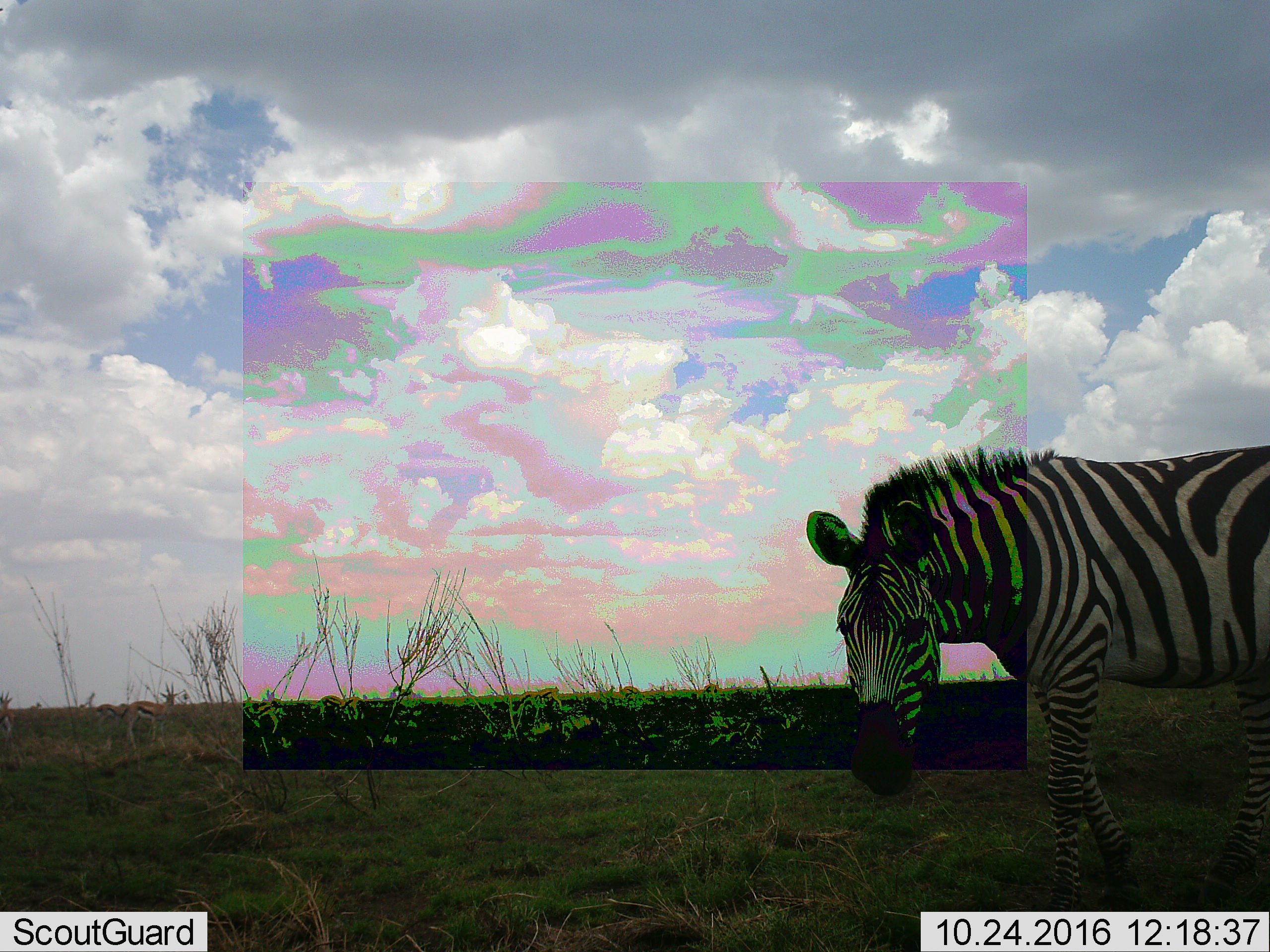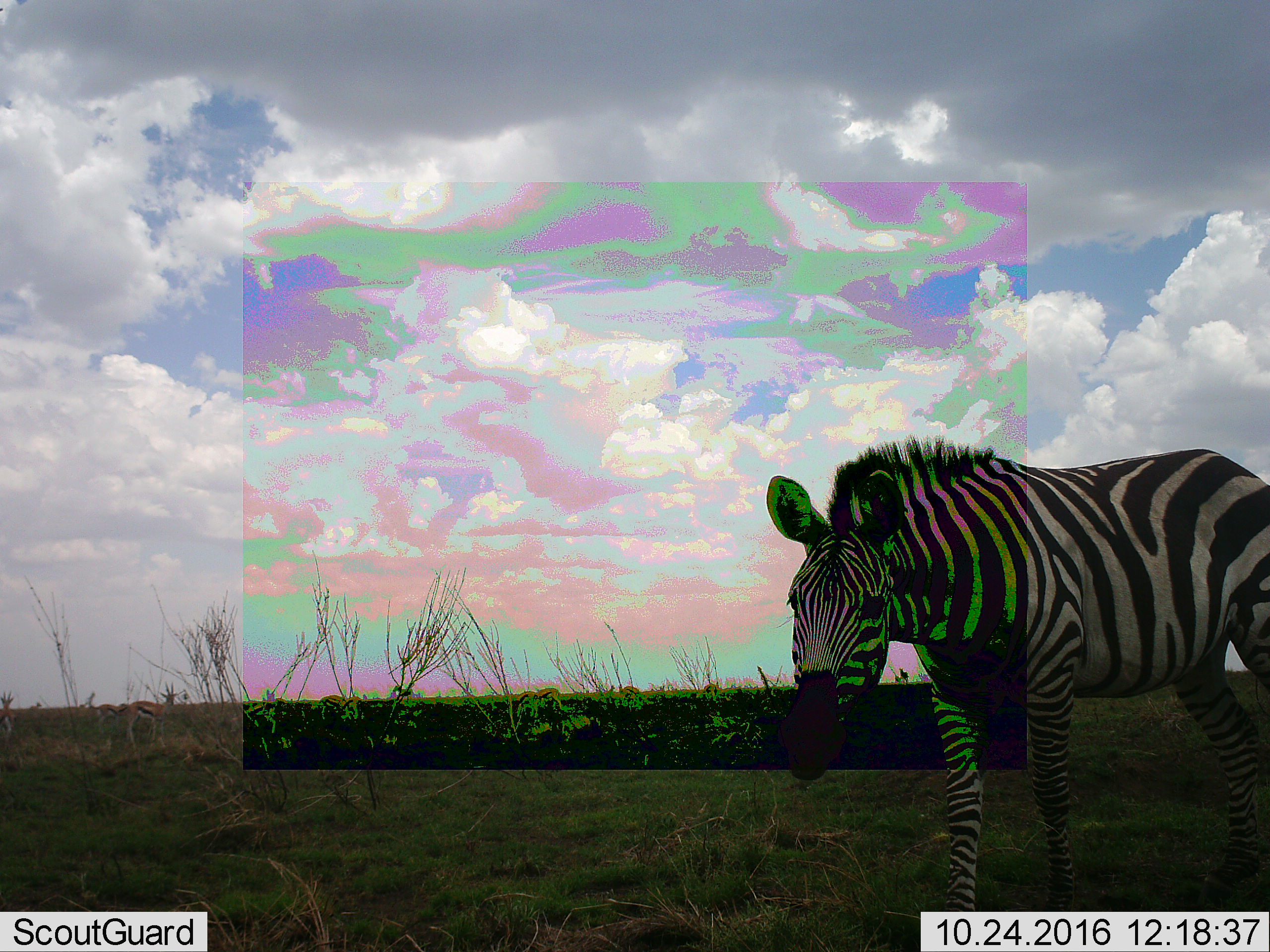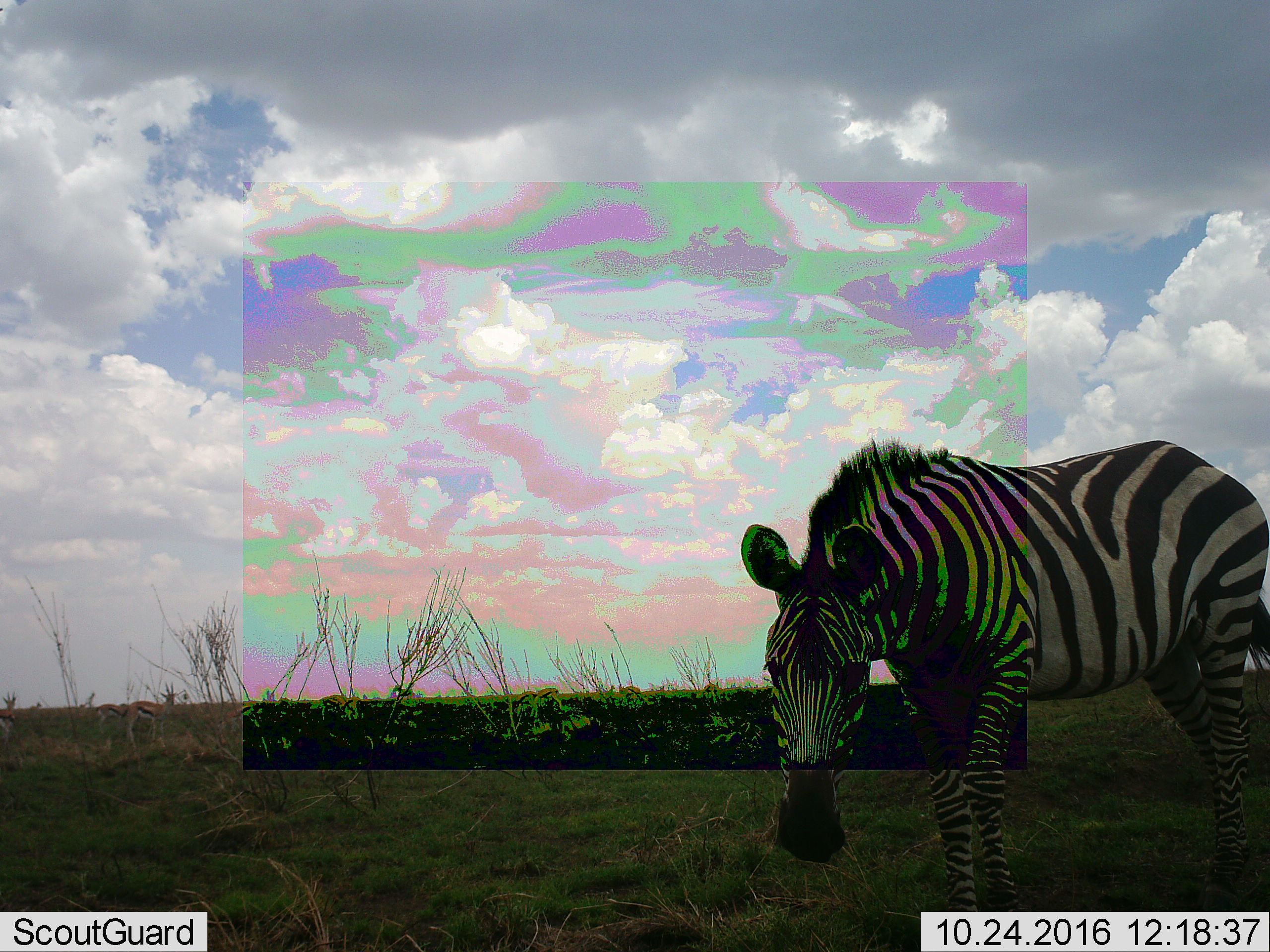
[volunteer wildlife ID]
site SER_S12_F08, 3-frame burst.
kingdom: Animalia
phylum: Chordata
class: Mammalia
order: Perissodactyla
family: Equidae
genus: Equus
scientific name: Equus quagga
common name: plains zebra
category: zebraplains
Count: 1.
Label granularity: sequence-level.